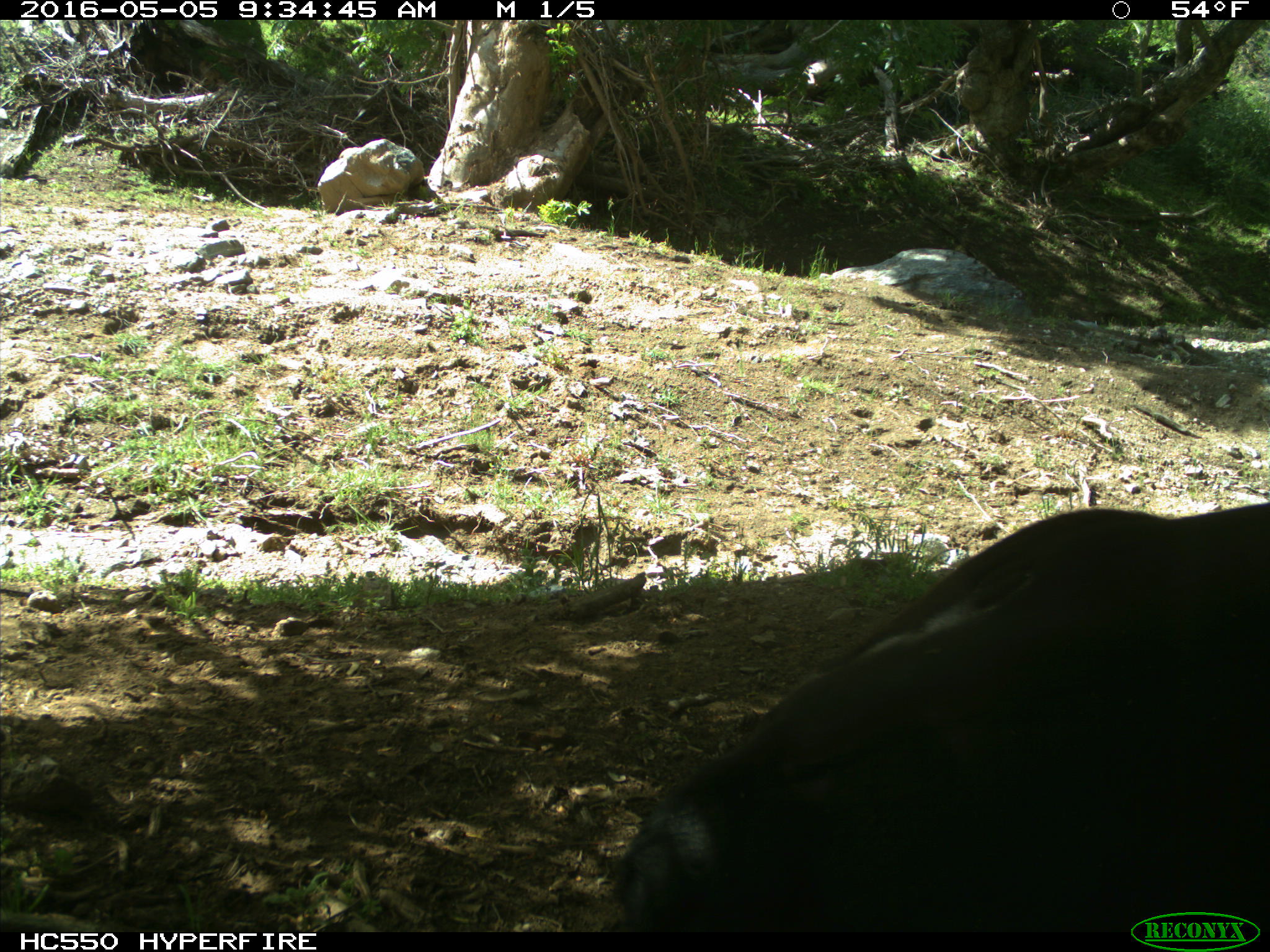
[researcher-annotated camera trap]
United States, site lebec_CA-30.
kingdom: Animalia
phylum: Chordata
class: Mammalia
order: Artiodactyla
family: Bovidae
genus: Bos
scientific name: Bos taurus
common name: domestic cow